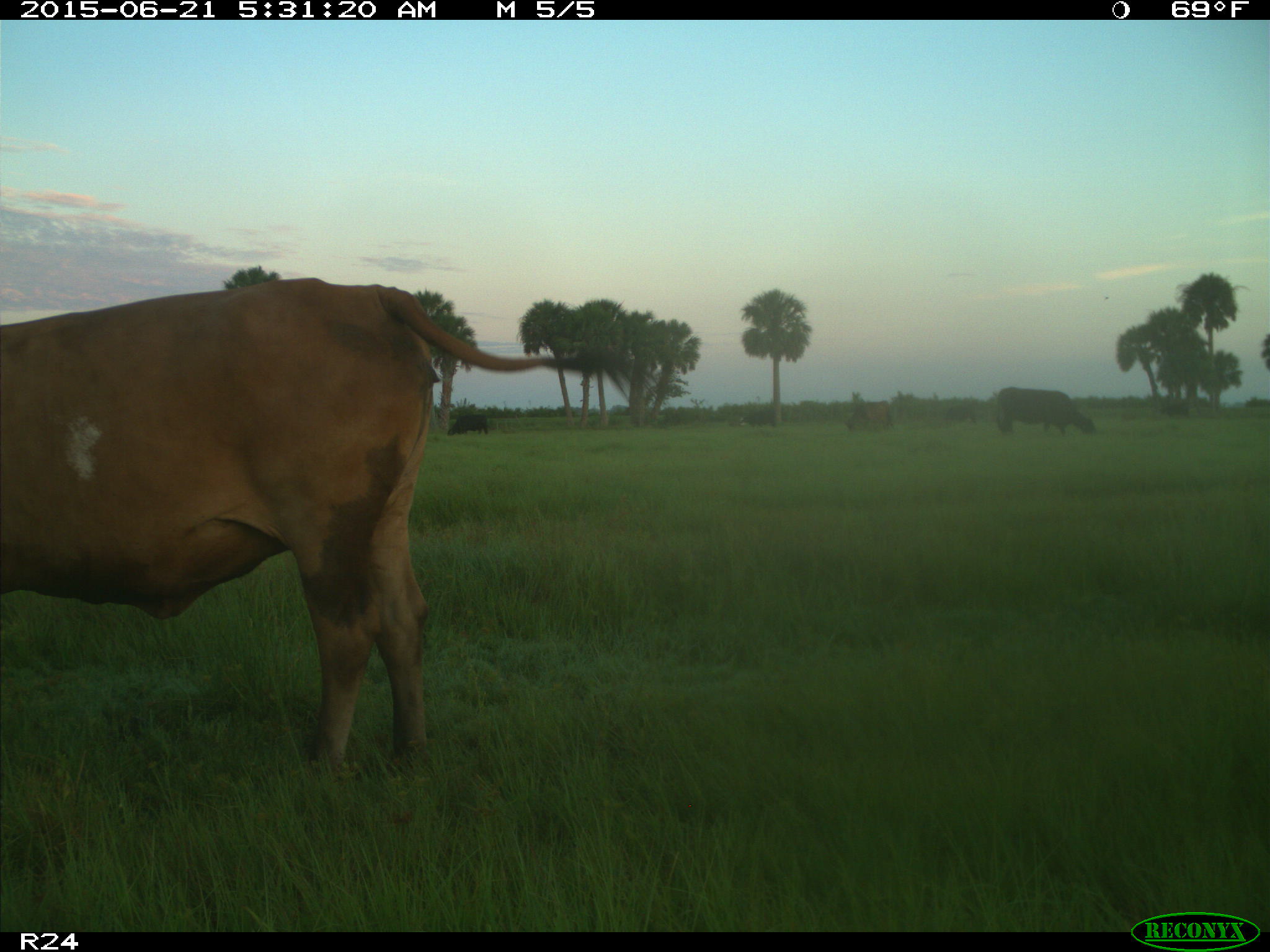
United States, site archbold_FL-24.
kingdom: Animalia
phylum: Chordata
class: Mammalia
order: Artiodactyla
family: Bovidae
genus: Bos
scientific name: Bos taurus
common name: domestic cow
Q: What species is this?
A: Bos taurus (domestic cow).